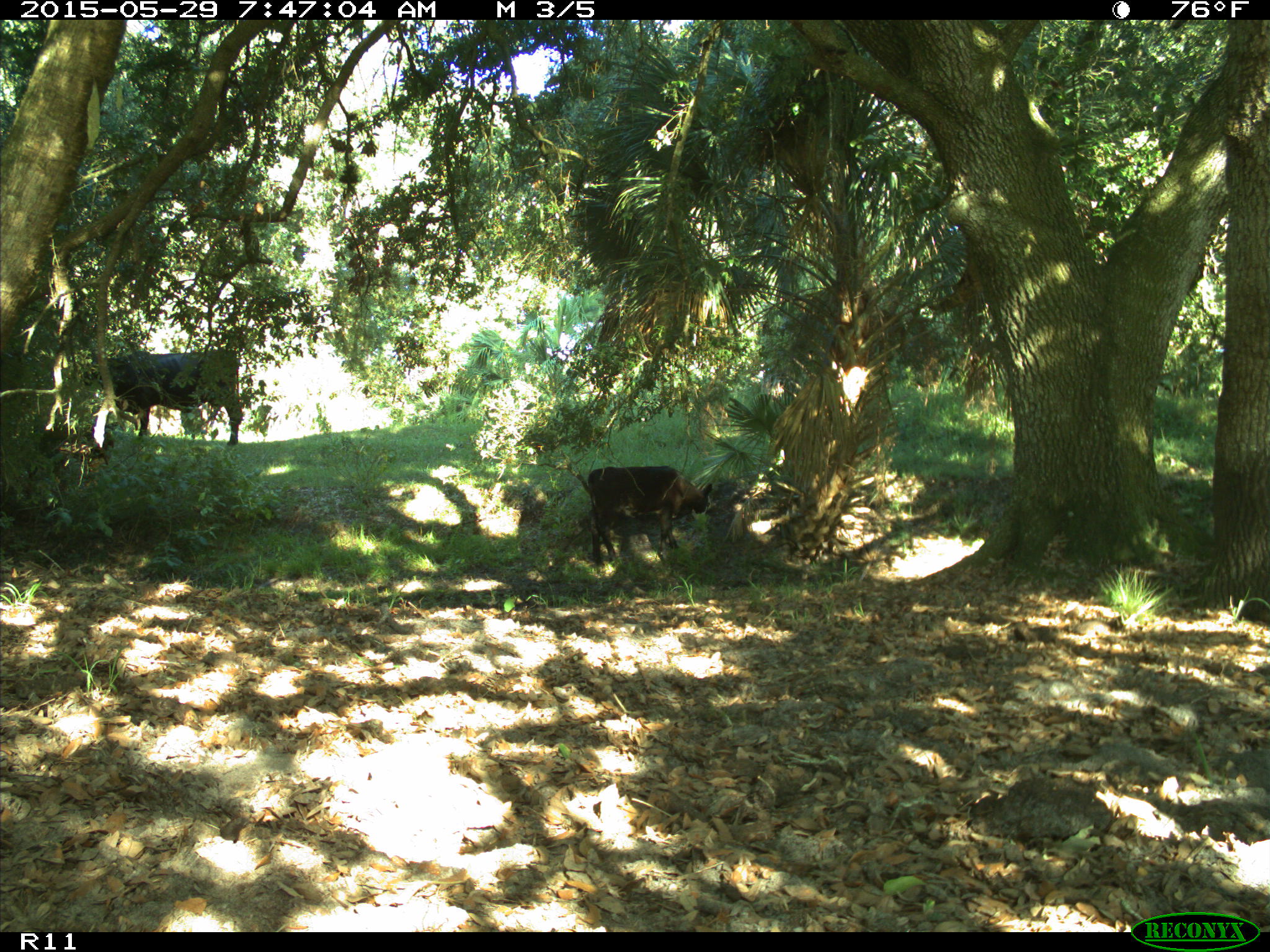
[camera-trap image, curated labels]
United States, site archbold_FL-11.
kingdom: Animalia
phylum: Chordata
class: Mammalia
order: Artiodactyla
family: Bovidae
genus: Bos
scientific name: Bos taurus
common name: domestic cow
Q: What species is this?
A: Bos taurus (domestic cow).